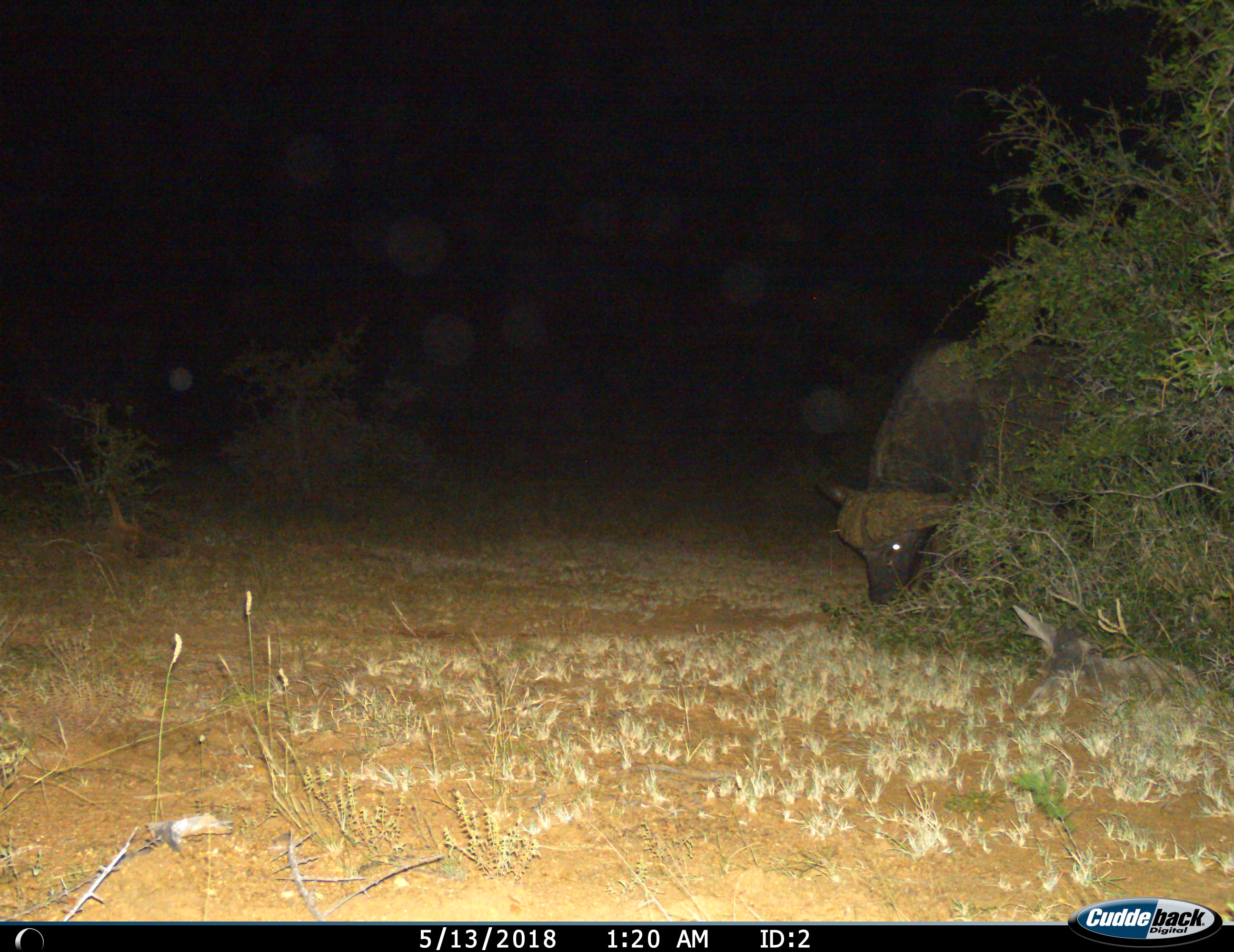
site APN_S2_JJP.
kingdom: Animalia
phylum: Chordata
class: Mammalia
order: Artiodactyla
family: Bovidae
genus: Syncerus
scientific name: Syncerus caffer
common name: african buffalo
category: buffalo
Buffalo (african buffalo) (Syncerus caffer), count 1. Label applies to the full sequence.